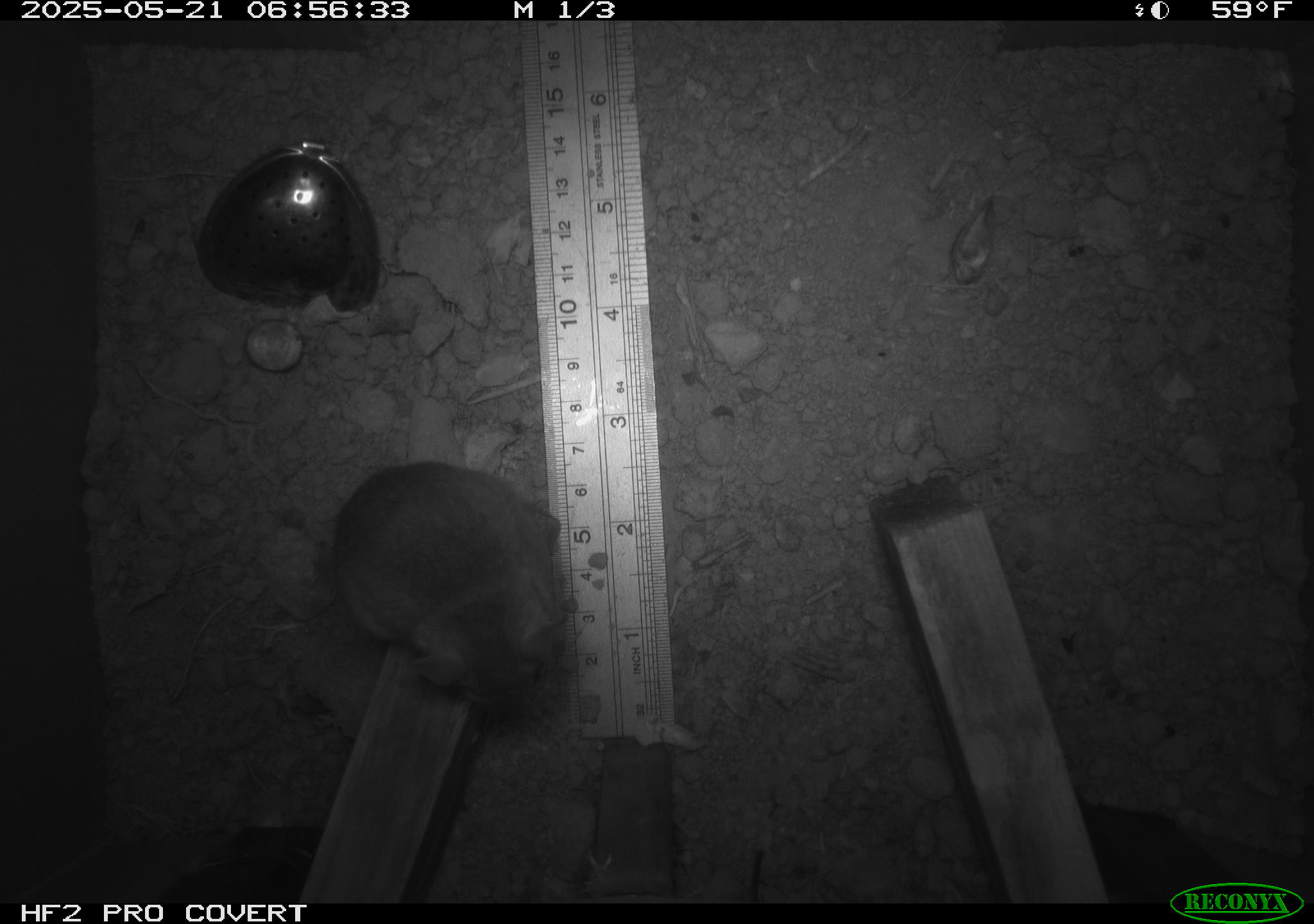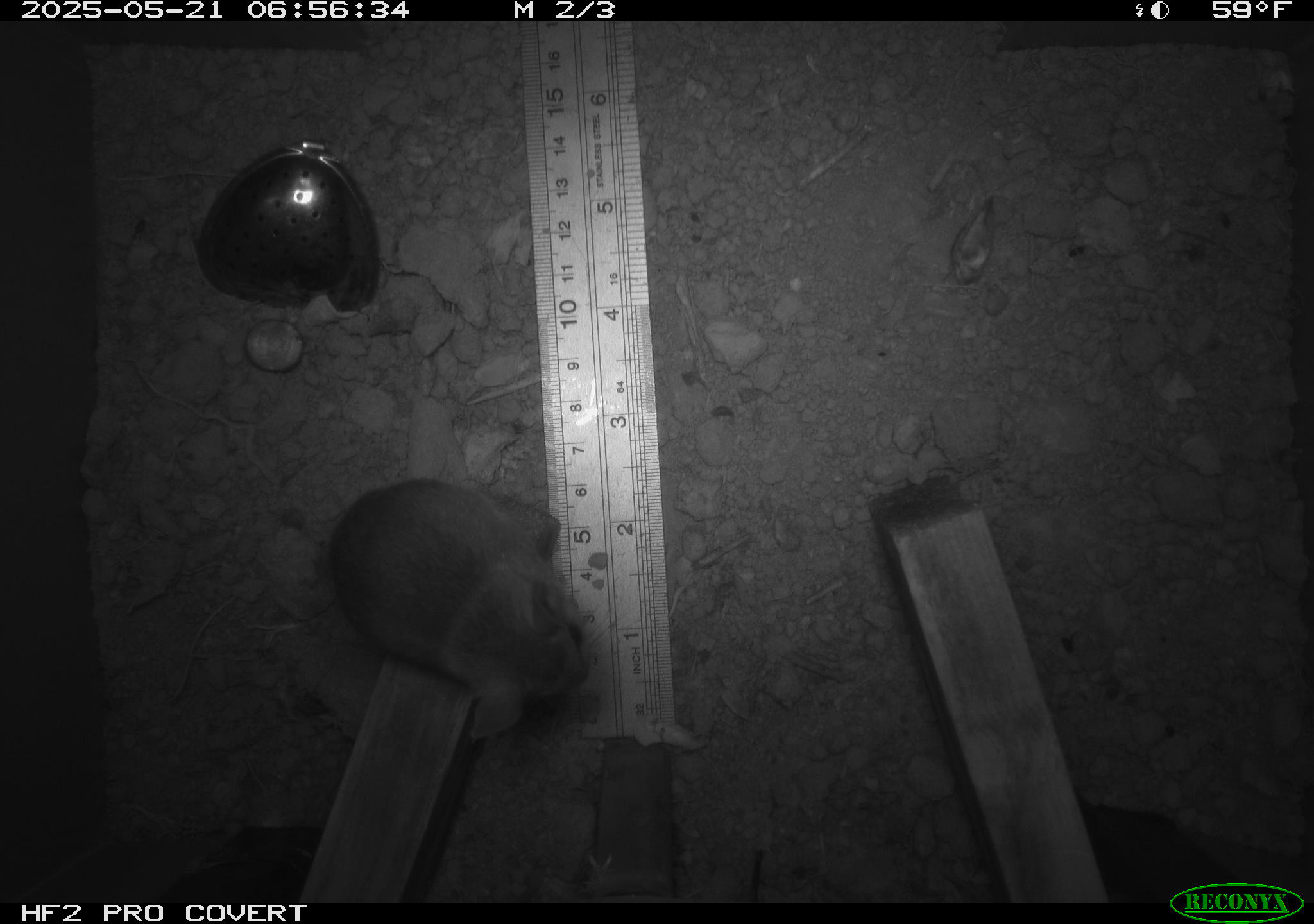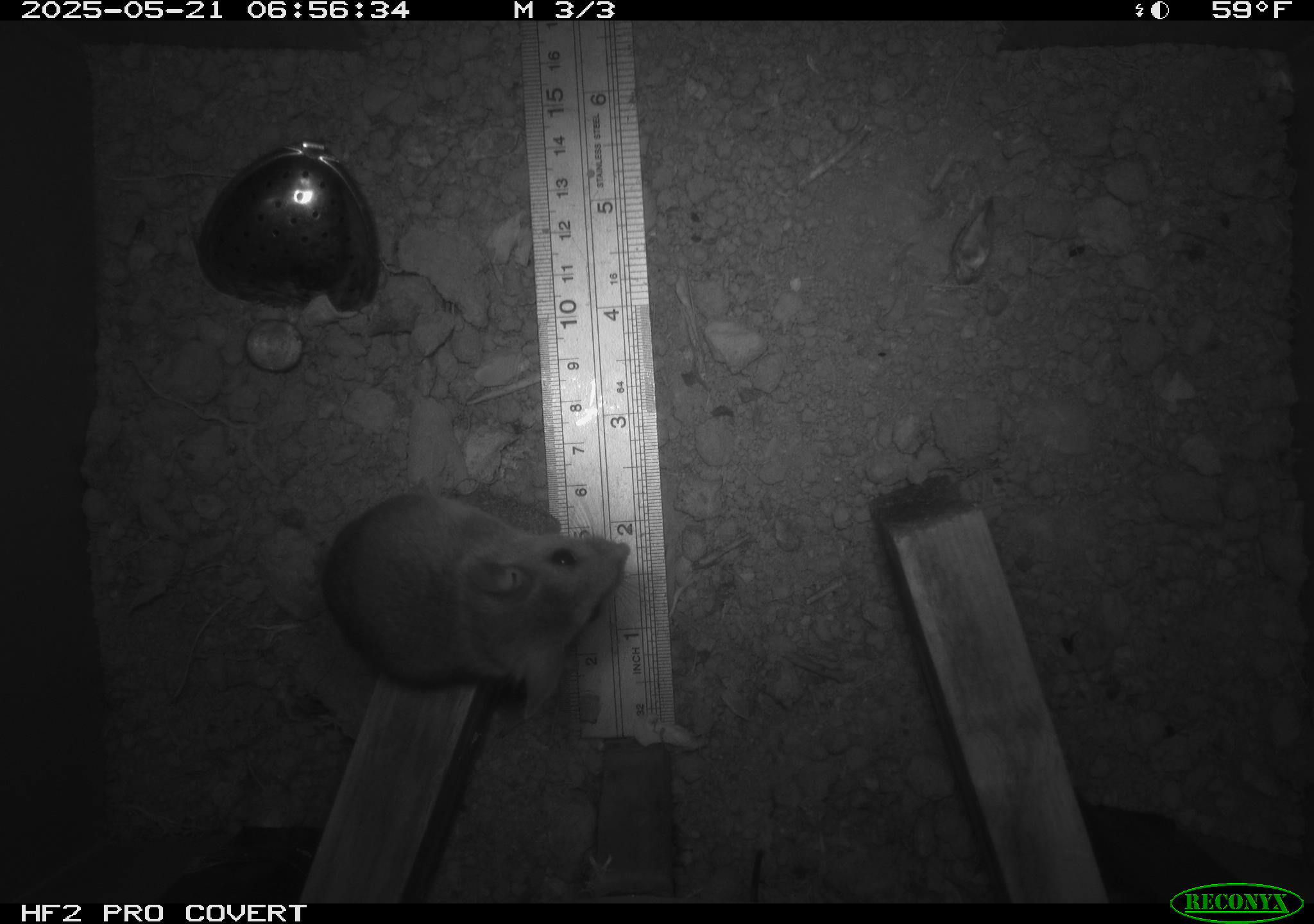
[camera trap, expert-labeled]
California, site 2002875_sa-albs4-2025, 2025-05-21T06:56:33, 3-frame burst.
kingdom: Animalia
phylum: Chordata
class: Mammalia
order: Rodentia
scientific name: Rodentia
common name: mouse species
Mouse species (Rodentia).